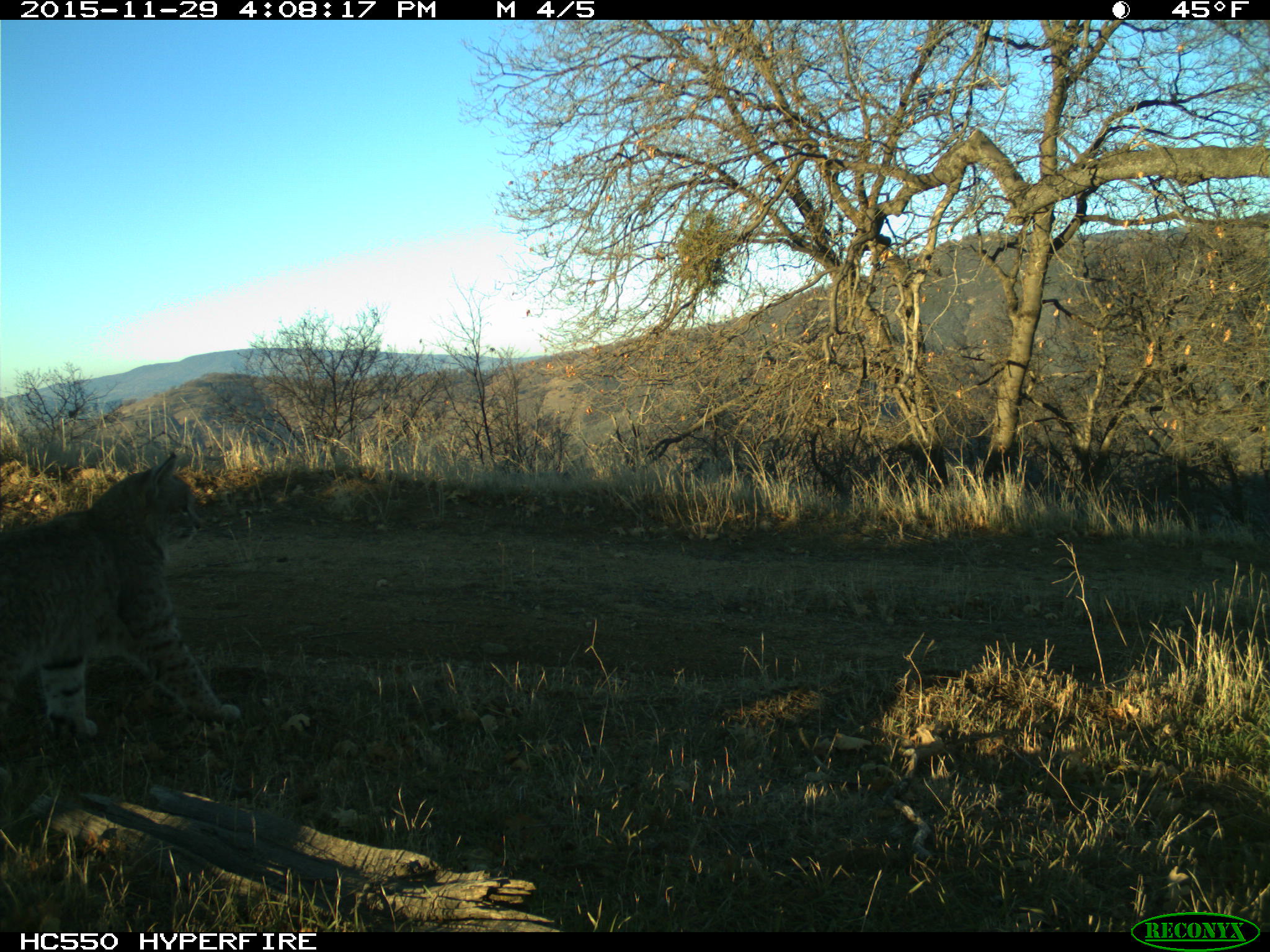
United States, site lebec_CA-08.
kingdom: Animalia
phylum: Chordata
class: Mammalia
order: Carnivora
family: Felidae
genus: Lynx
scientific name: Lynx rufus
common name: bobcat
Lynx rufus (bobcat).